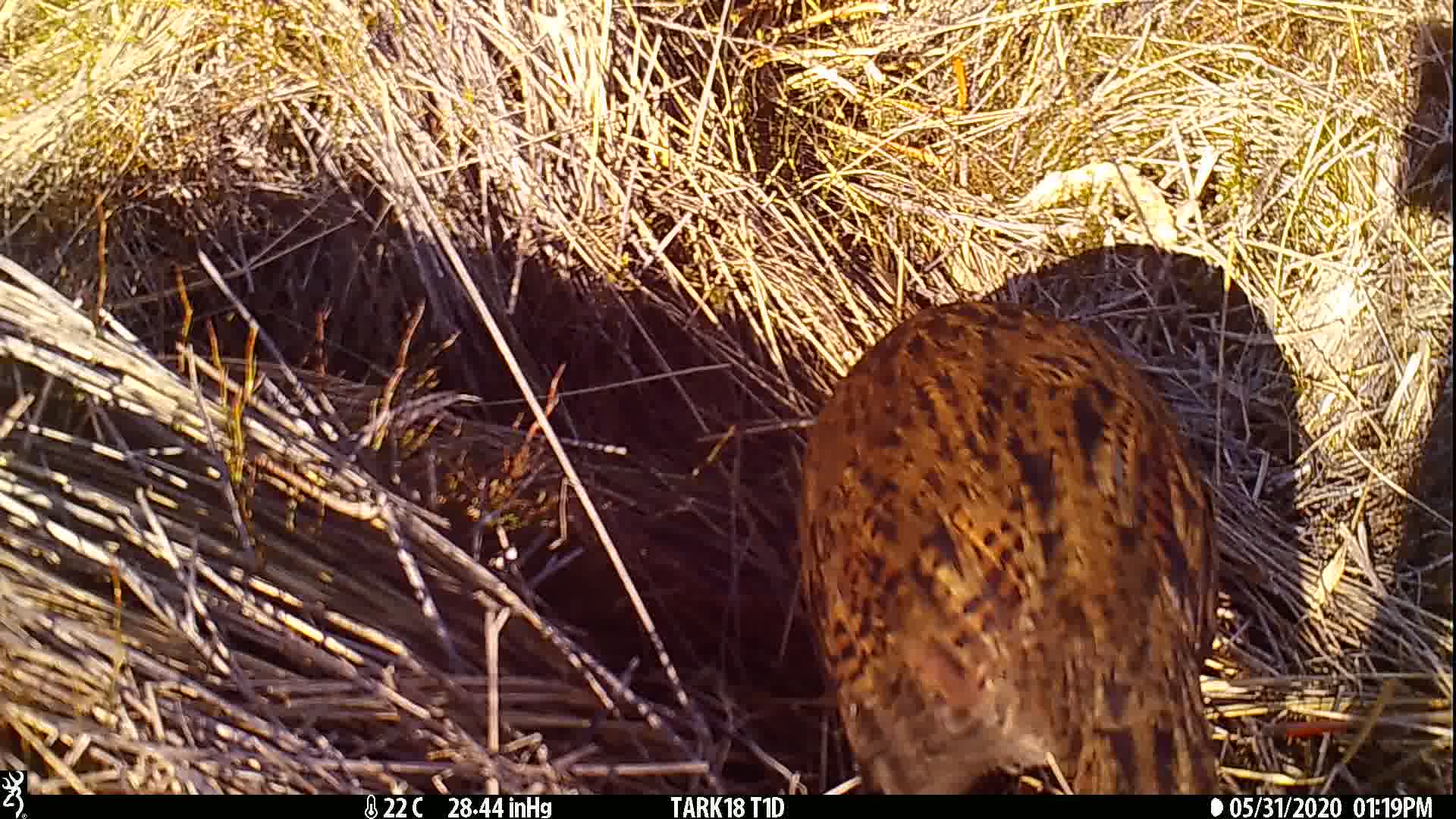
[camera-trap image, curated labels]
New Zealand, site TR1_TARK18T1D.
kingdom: Animalia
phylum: Chordata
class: Aves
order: Gruiformes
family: Rallidae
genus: Gallirallus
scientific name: Gallirallus australis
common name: weka